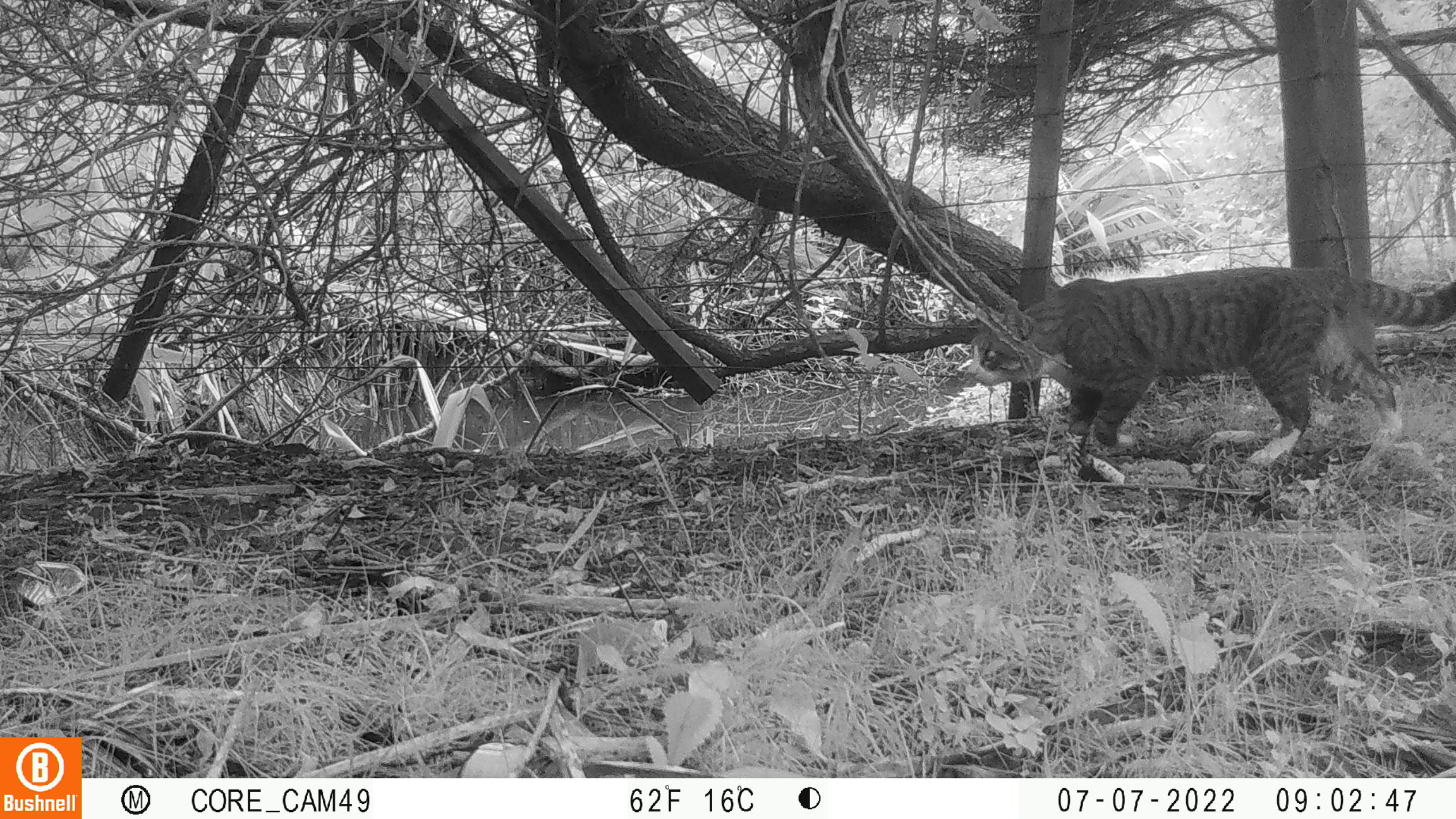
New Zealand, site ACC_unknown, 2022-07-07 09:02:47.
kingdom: Animalia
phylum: Chordata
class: Mammalia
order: Carnivora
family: Felidae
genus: Felis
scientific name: Felis catus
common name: domestic cat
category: cat